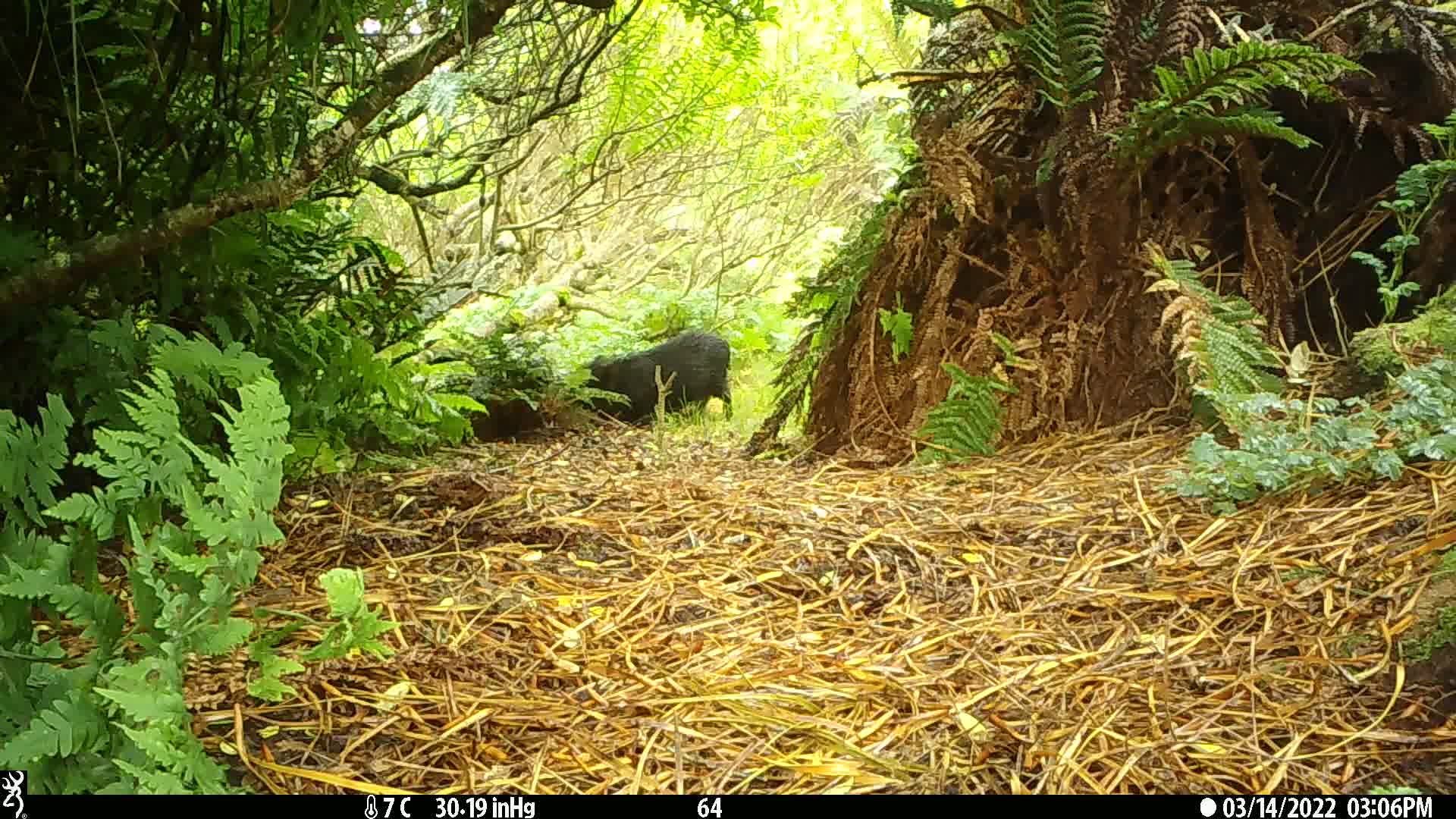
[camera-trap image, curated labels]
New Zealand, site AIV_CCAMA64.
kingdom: Animalia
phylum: Chordata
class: Mammalia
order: Artiodactyla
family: Suidae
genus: Sus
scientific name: Sus scrofa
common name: pig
Pig (Sus scrofa).